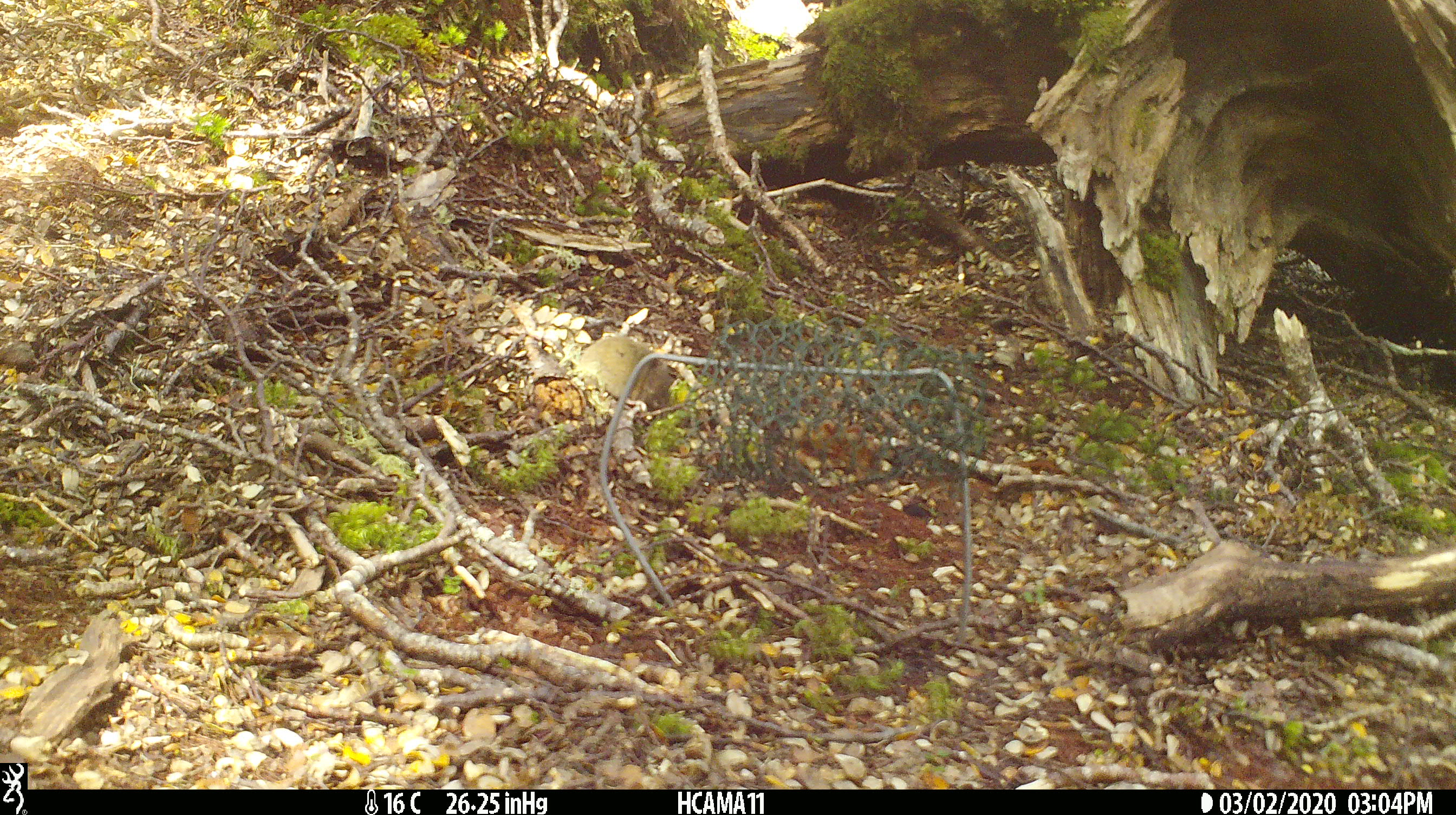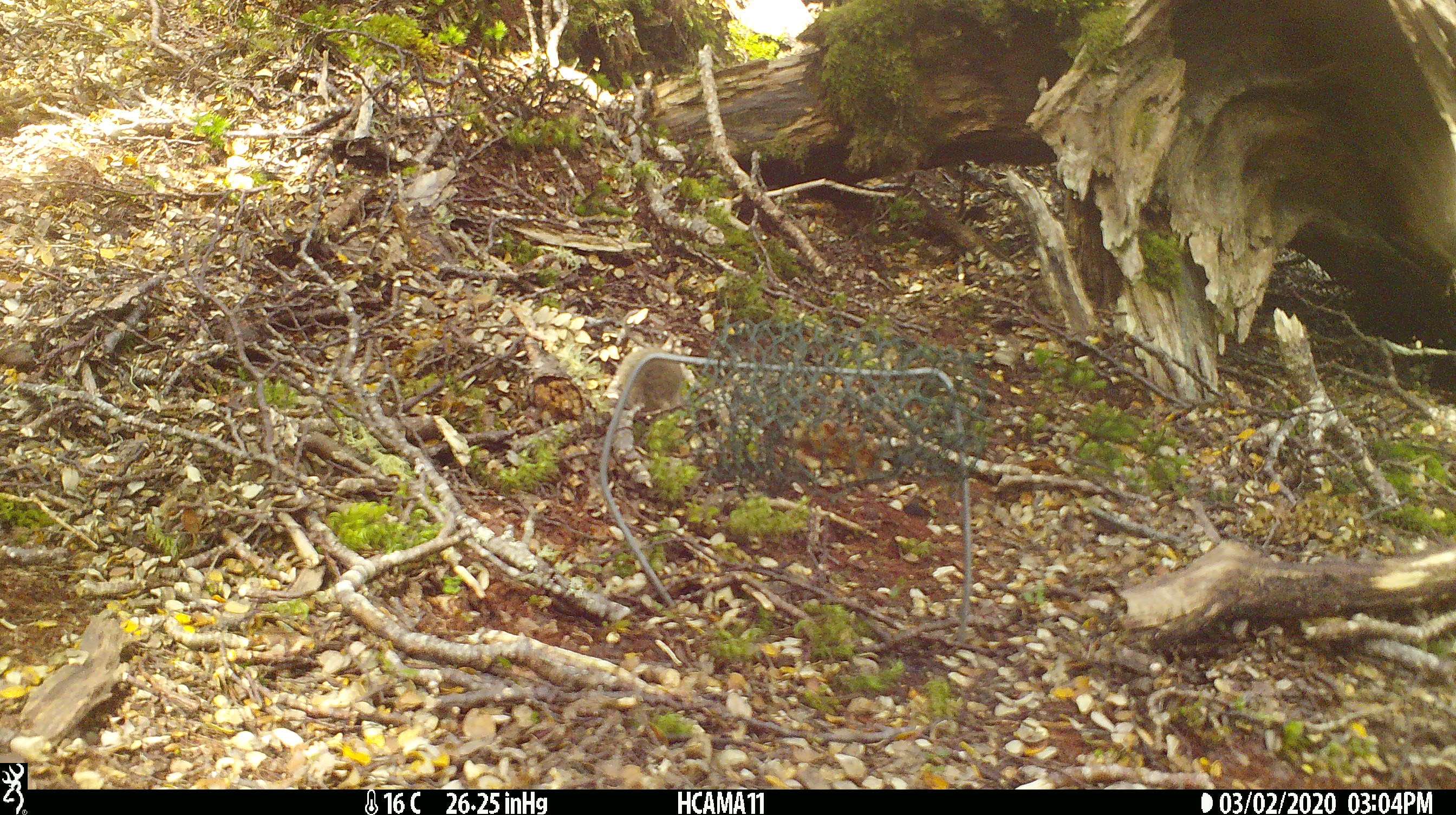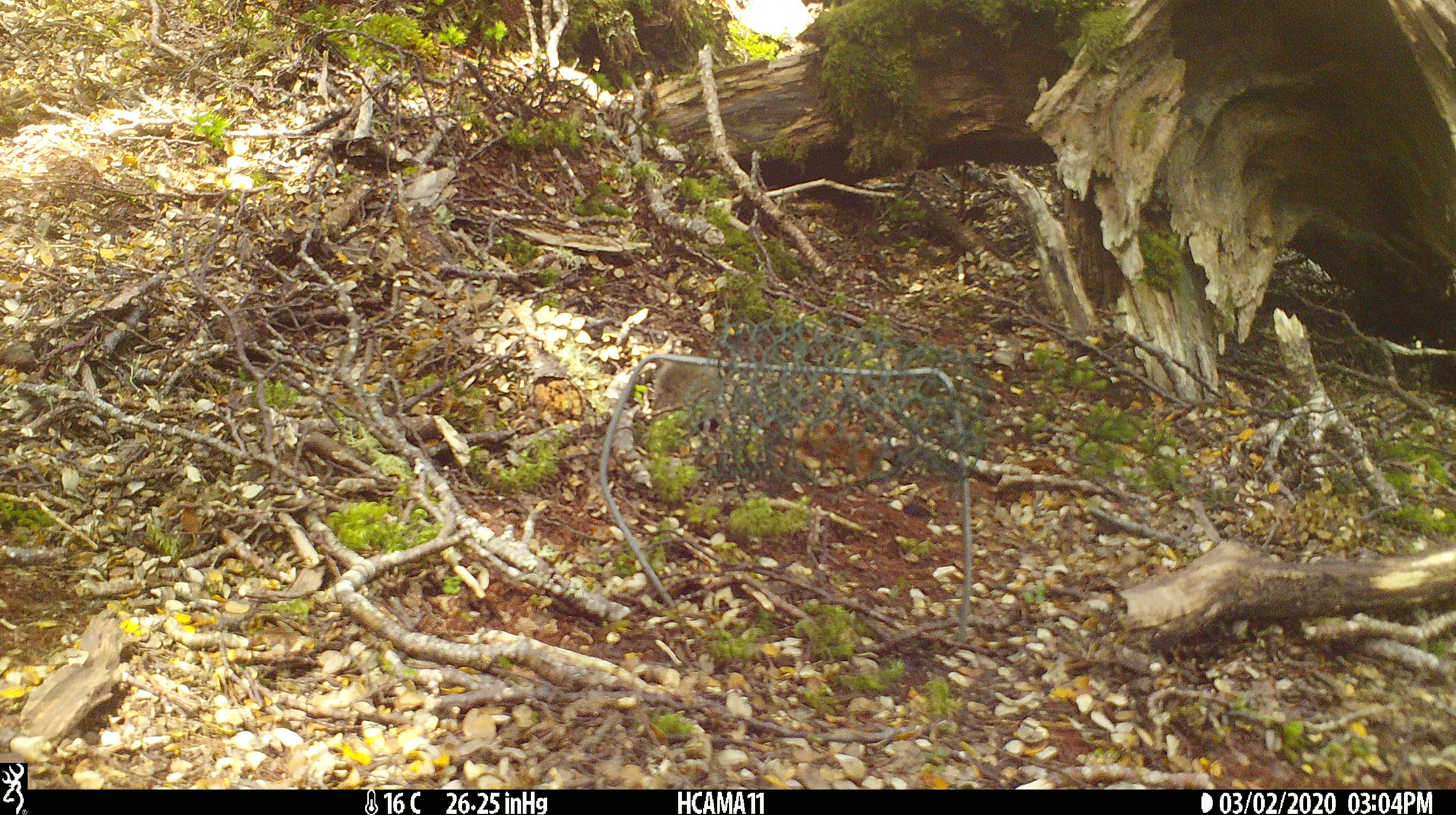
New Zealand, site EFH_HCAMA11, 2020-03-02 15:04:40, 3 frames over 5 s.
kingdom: Animalia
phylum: Chordata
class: Mammalia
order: Rodentia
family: Muridae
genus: Mus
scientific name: Mus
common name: mouse